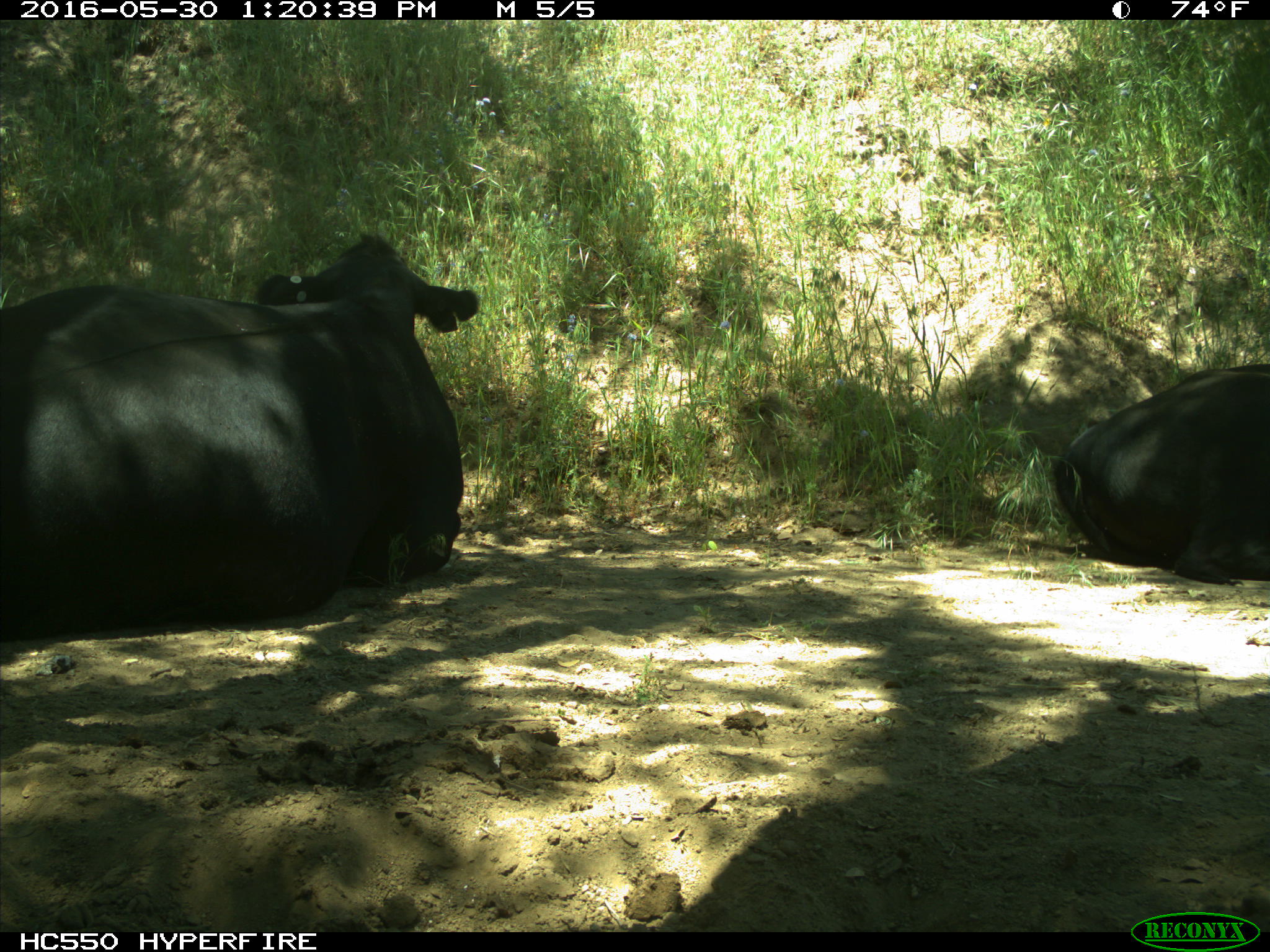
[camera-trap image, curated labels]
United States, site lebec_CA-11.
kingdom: Animalia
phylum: Chordata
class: Mammalia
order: Artiodactyla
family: Bovidae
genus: Bos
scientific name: Bos taurus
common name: domestic cow